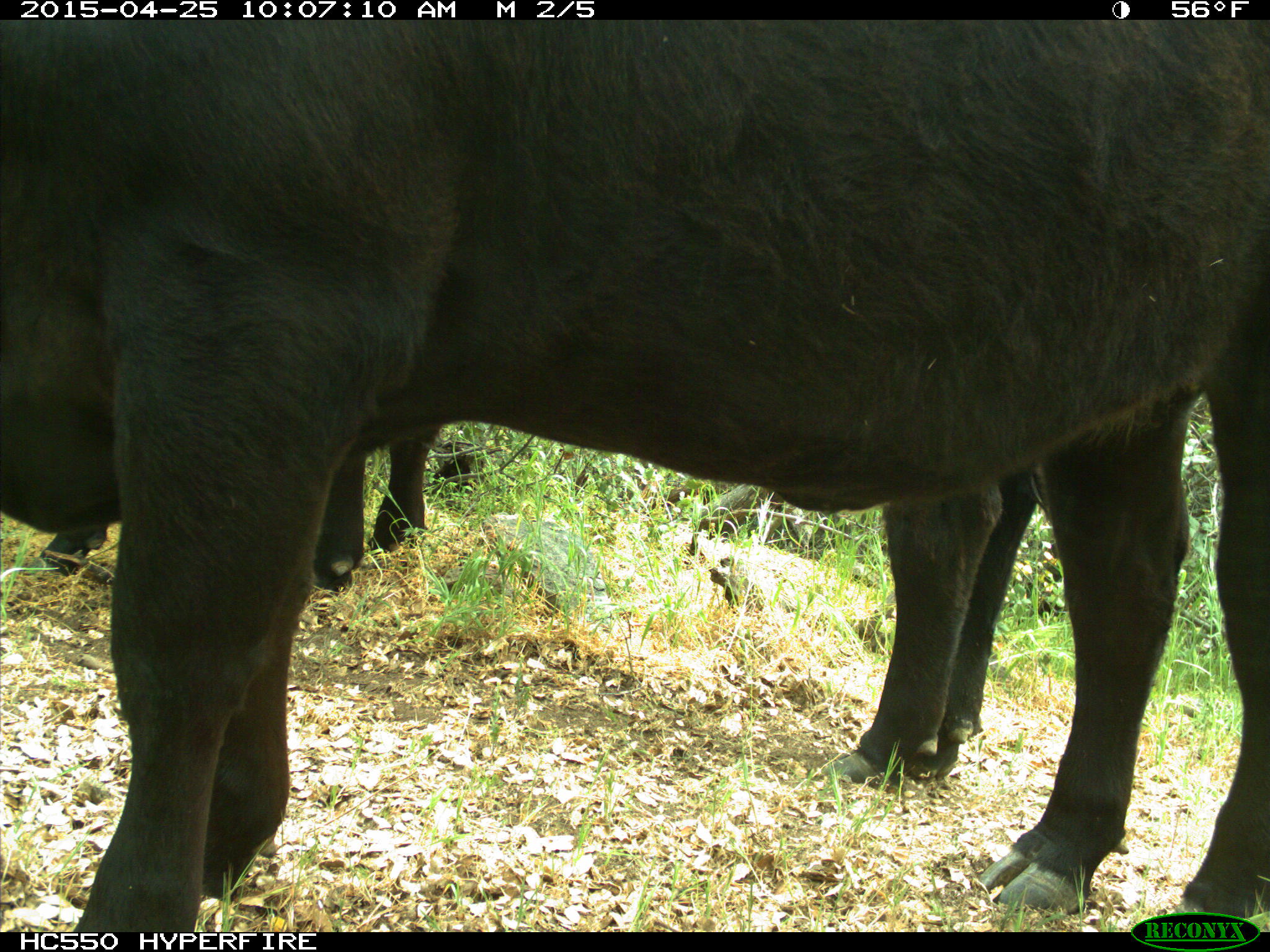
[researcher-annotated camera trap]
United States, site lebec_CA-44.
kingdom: Animalia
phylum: Chordata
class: Mammalia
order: Artiodactyla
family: Suidae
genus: Sus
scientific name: Sus scrofa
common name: wild boar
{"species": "Sus scrofa (wild boar)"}